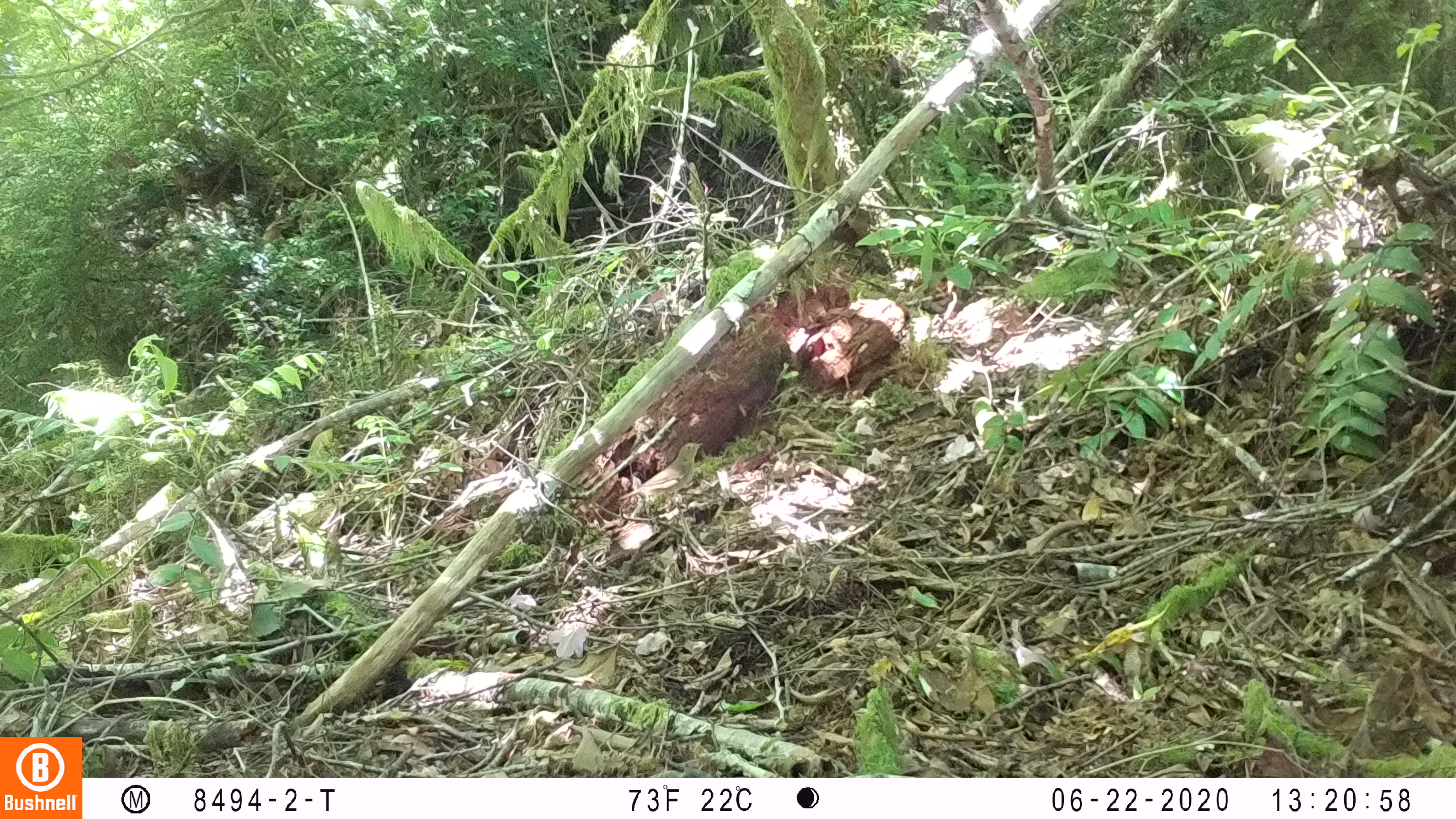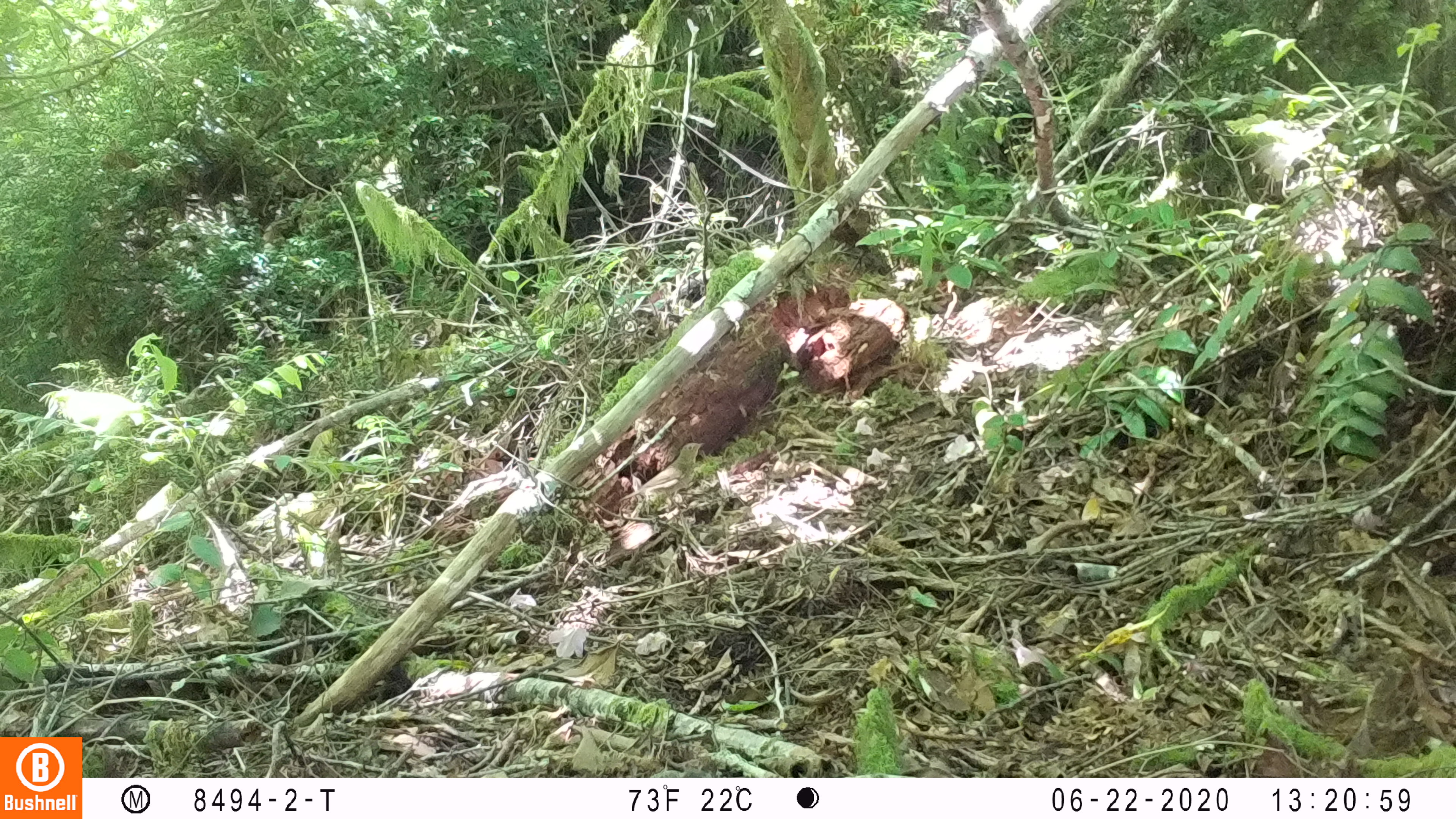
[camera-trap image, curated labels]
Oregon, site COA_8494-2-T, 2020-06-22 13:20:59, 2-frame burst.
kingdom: Animalia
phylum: Chordata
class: Aves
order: Passeriformes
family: Turdidae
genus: Catharus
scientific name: Catharus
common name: brown thrushes and nightingale-thrushes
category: catharus species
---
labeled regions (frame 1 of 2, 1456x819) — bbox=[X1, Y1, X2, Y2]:
catharus species: bbox=[623, 438, 702, 507]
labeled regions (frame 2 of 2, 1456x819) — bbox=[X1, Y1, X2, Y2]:
catharus species: bbox=[623, 437, 705, 504]